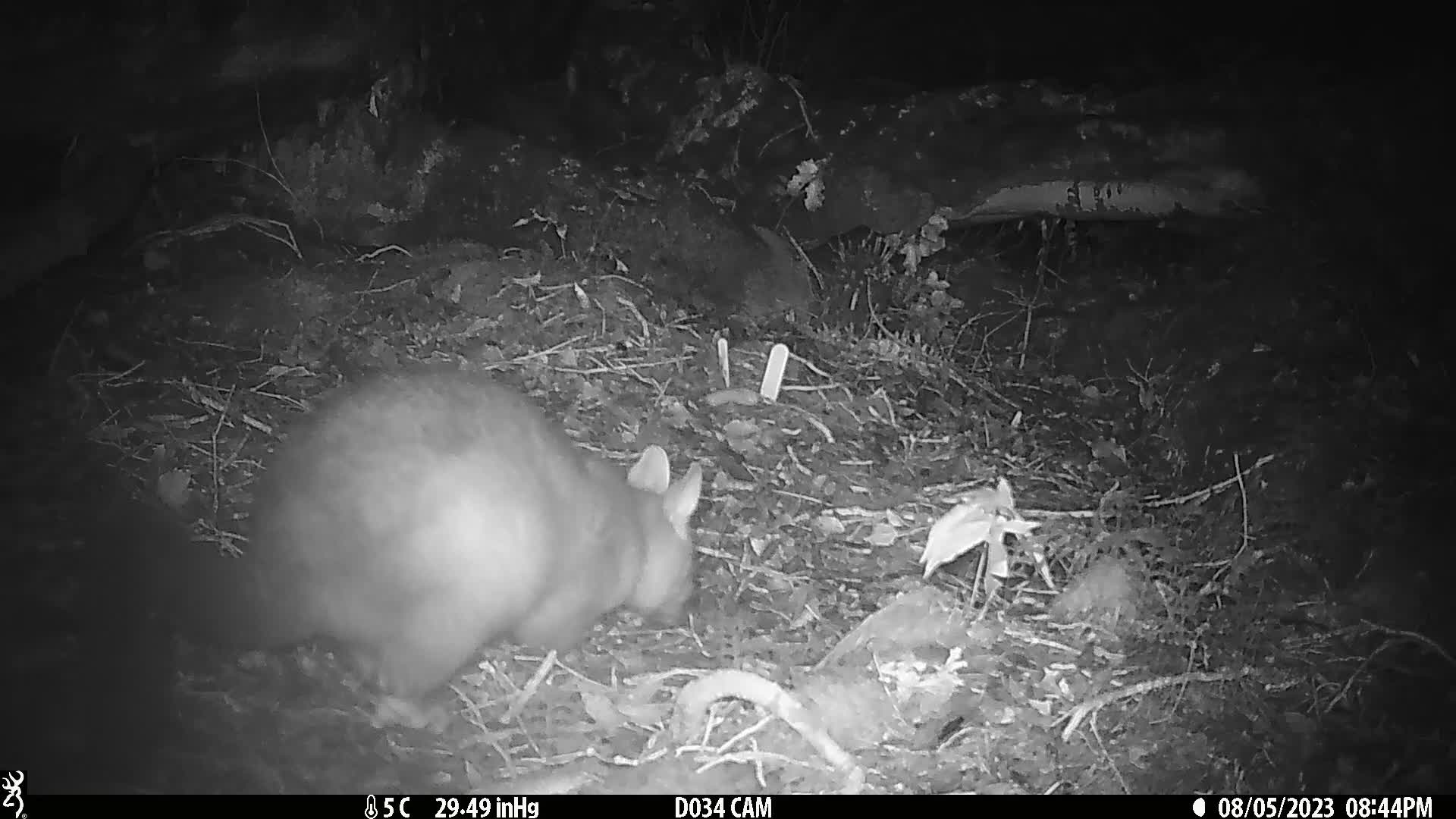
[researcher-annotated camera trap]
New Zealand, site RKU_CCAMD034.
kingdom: Animalia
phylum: Chordata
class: Mammalia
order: Diprotodontia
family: Phalangeridae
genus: Trichosurus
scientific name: Trichosurus vulpecula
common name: common brushtail possum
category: possum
Possum (common brushtail possum) (Trichosurus vulpecula).